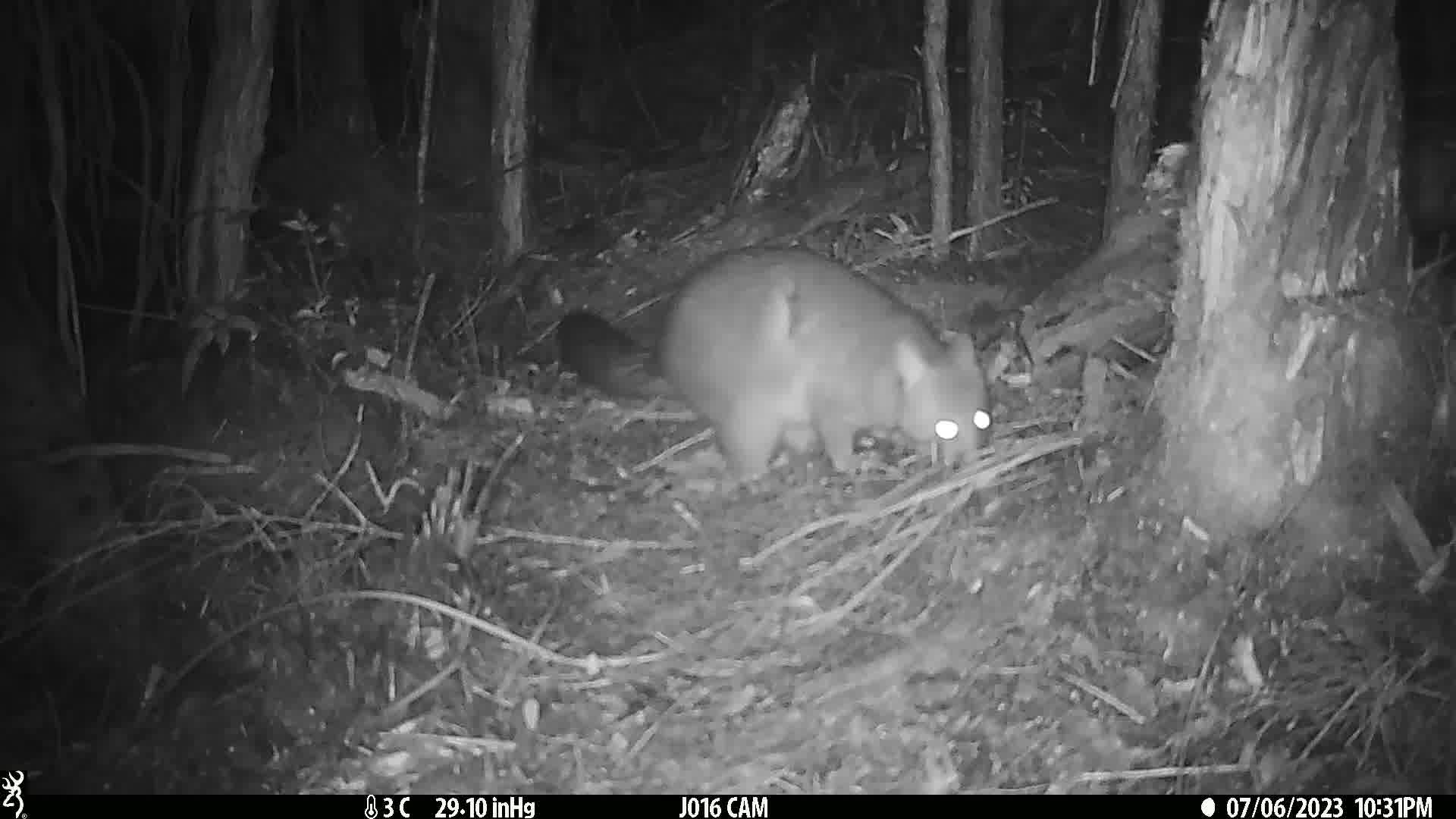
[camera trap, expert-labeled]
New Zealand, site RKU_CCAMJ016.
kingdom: Animalia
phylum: Chordata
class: Mammalia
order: Diprotodontia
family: Phalangeridae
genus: Trichosurus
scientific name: Trichosurus vulpecula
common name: common brushtail possum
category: possum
Possum (common brushtail possum) (Trichosurus vulpecula).